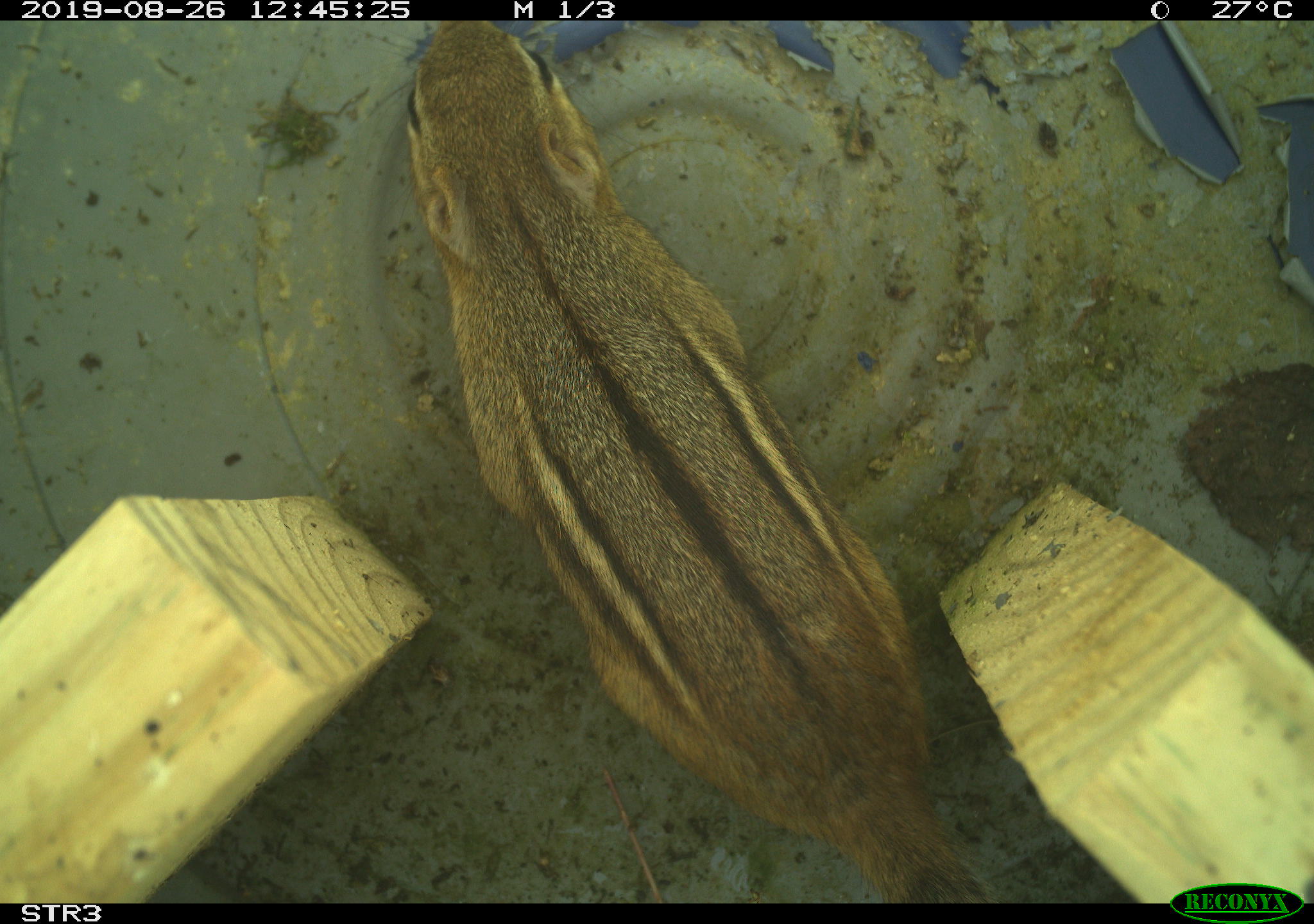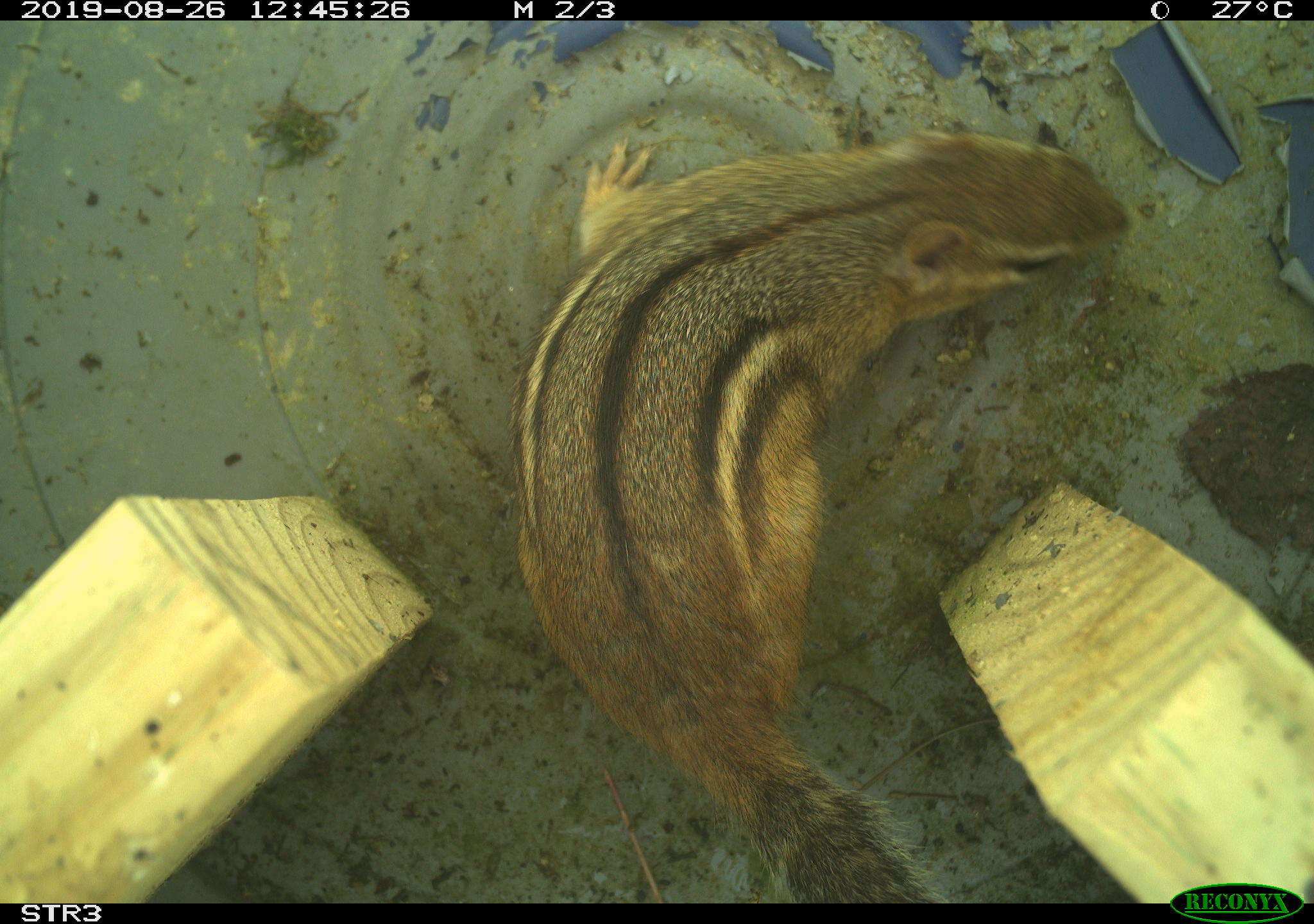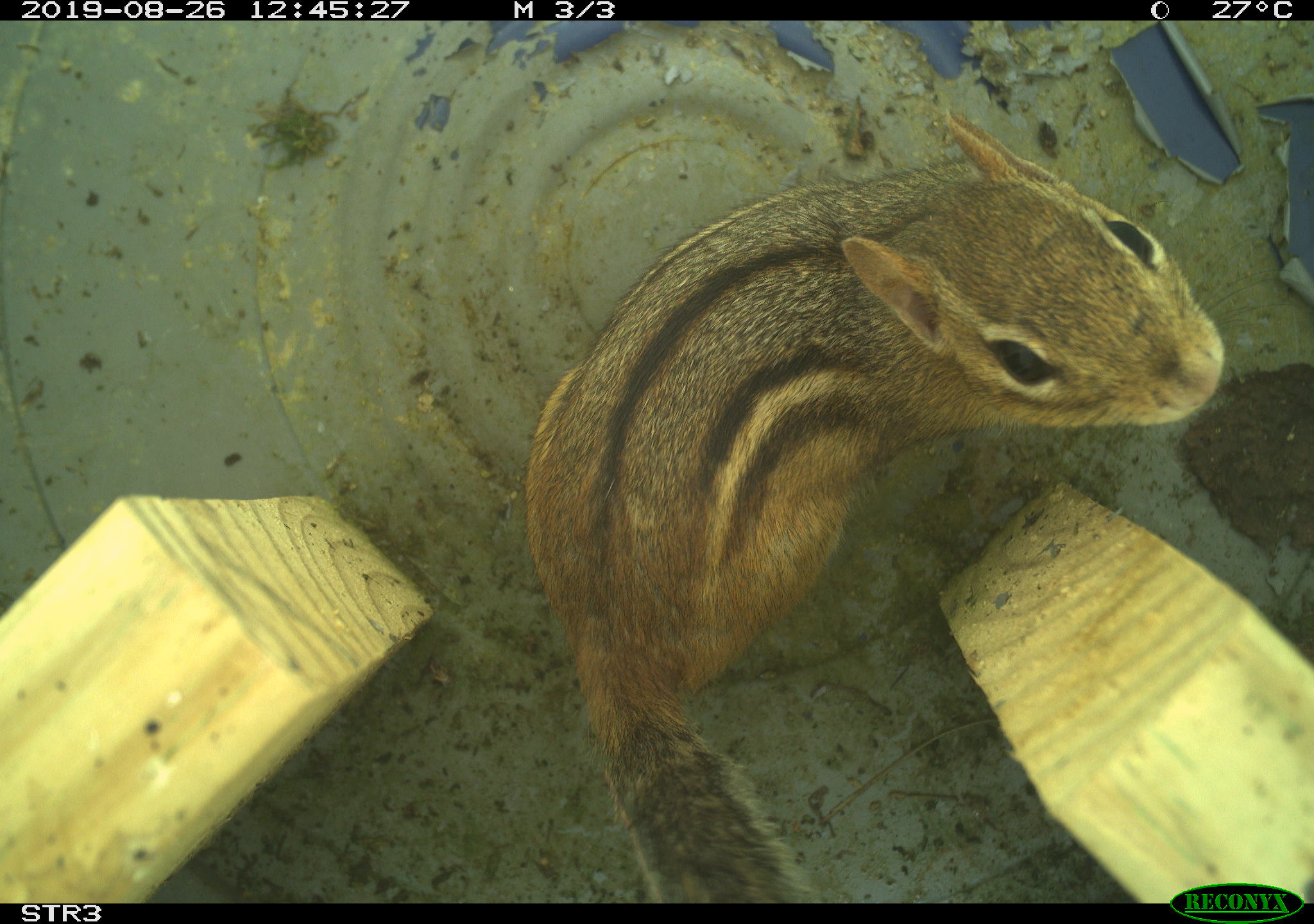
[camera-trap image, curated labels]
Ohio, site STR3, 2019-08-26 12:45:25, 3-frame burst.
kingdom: Animalia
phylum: Chordata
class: Mammalia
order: Rodentia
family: Sciuridae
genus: Tamias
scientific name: Tamias striatus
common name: eastern chipmunk